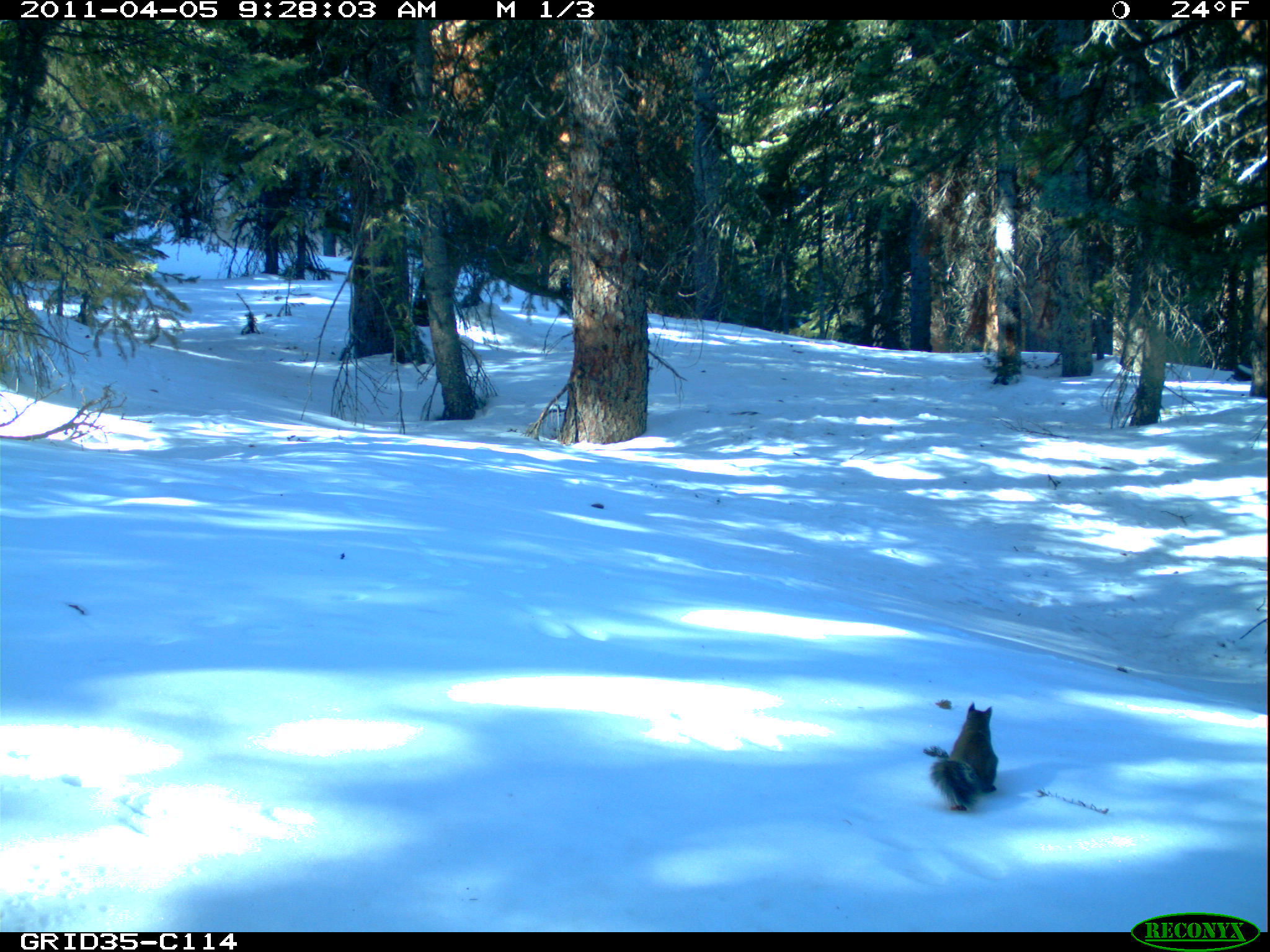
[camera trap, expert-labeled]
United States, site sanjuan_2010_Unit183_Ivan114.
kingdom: Animalia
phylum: Chordata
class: Mammalia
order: Rodentia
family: Sciuridae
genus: Tamiasciurus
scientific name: Tamiasciurus hudsonicus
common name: american red squirrel